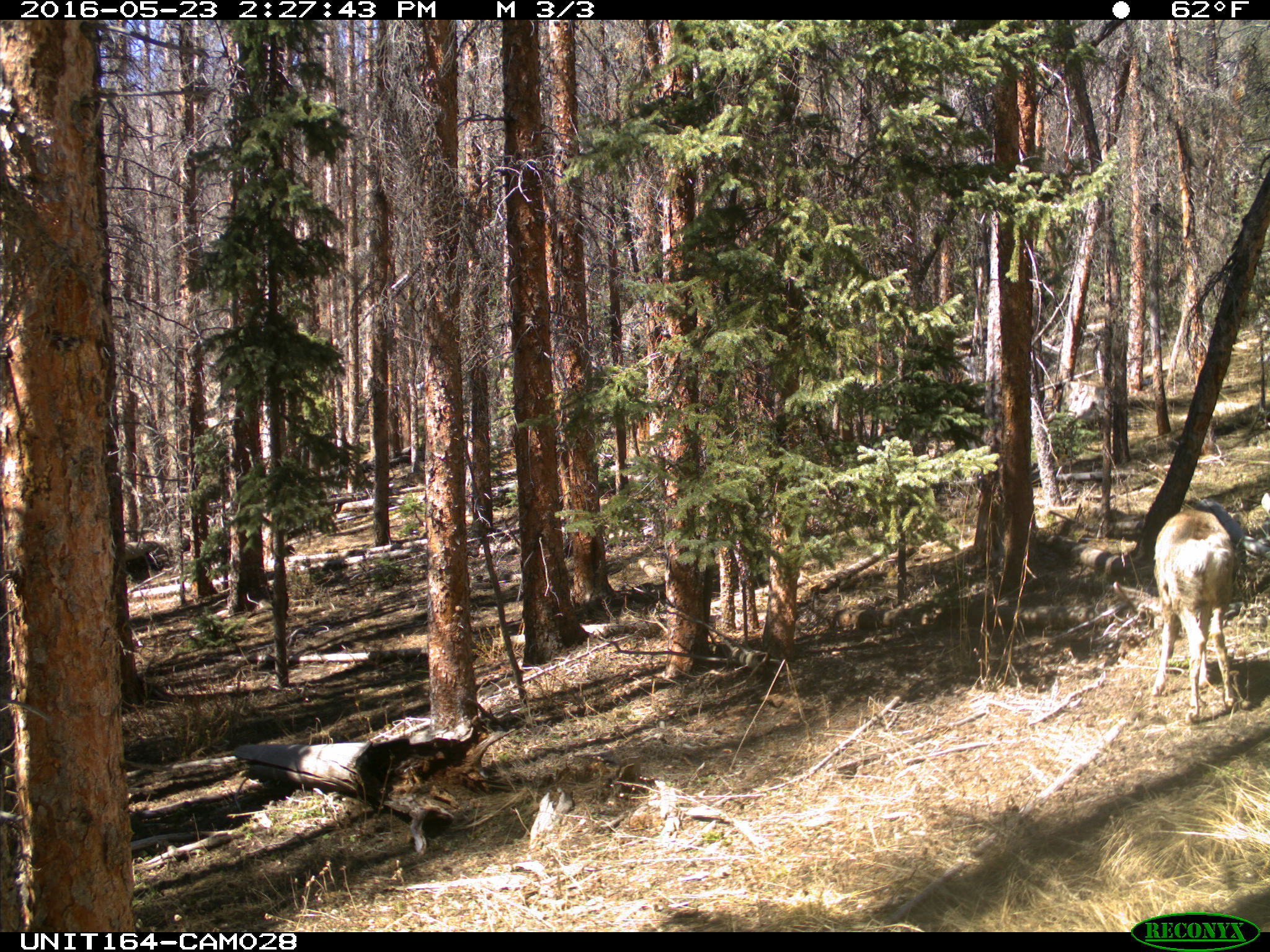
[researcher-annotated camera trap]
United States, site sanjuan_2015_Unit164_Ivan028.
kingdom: Animalia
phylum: Chordata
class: Mammalia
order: Artiodactyla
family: Cervidae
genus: Odocoileus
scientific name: Odocoileus hemionus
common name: mule deer